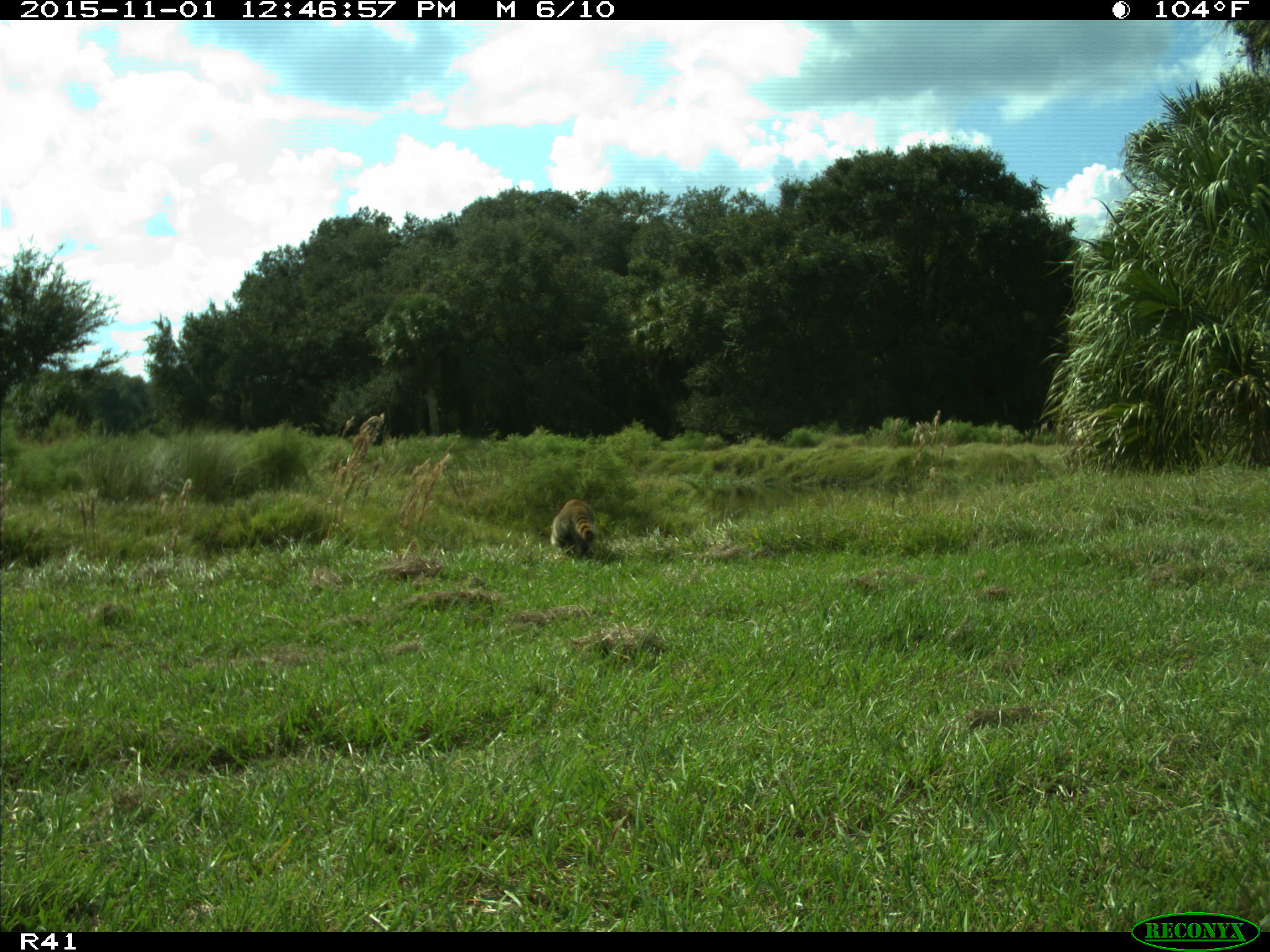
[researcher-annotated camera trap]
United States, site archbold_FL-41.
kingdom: Animalia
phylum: Chordata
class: Mammalia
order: Carnivora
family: Procyonidae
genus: Procyon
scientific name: Procyon lotor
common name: common raccoon